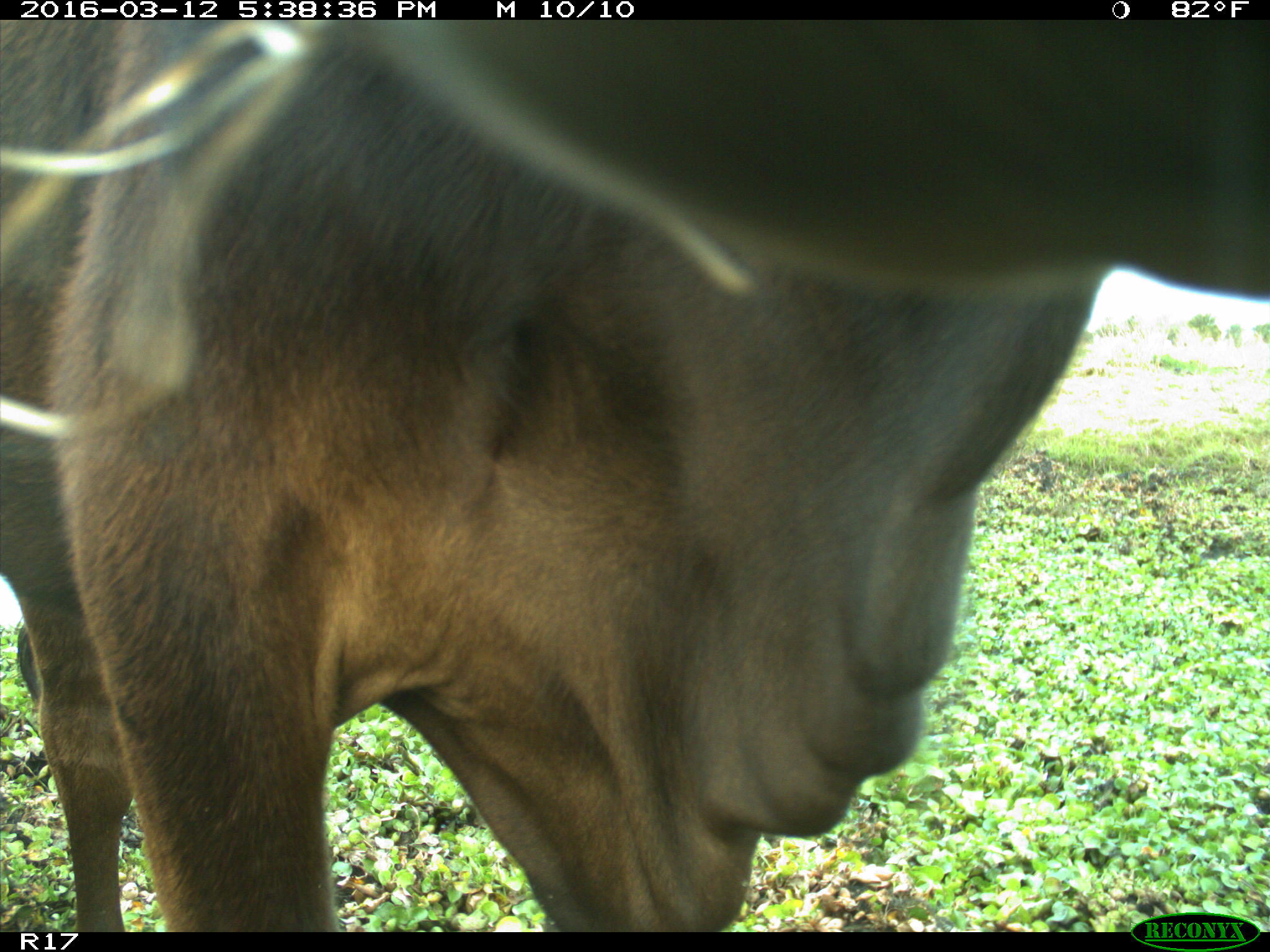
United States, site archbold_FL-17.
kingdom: Animalia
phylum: Chordata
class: Mammalia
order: Artiodactyla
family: Bovidae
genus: Bos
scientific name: Bos taurus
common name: domestic cow